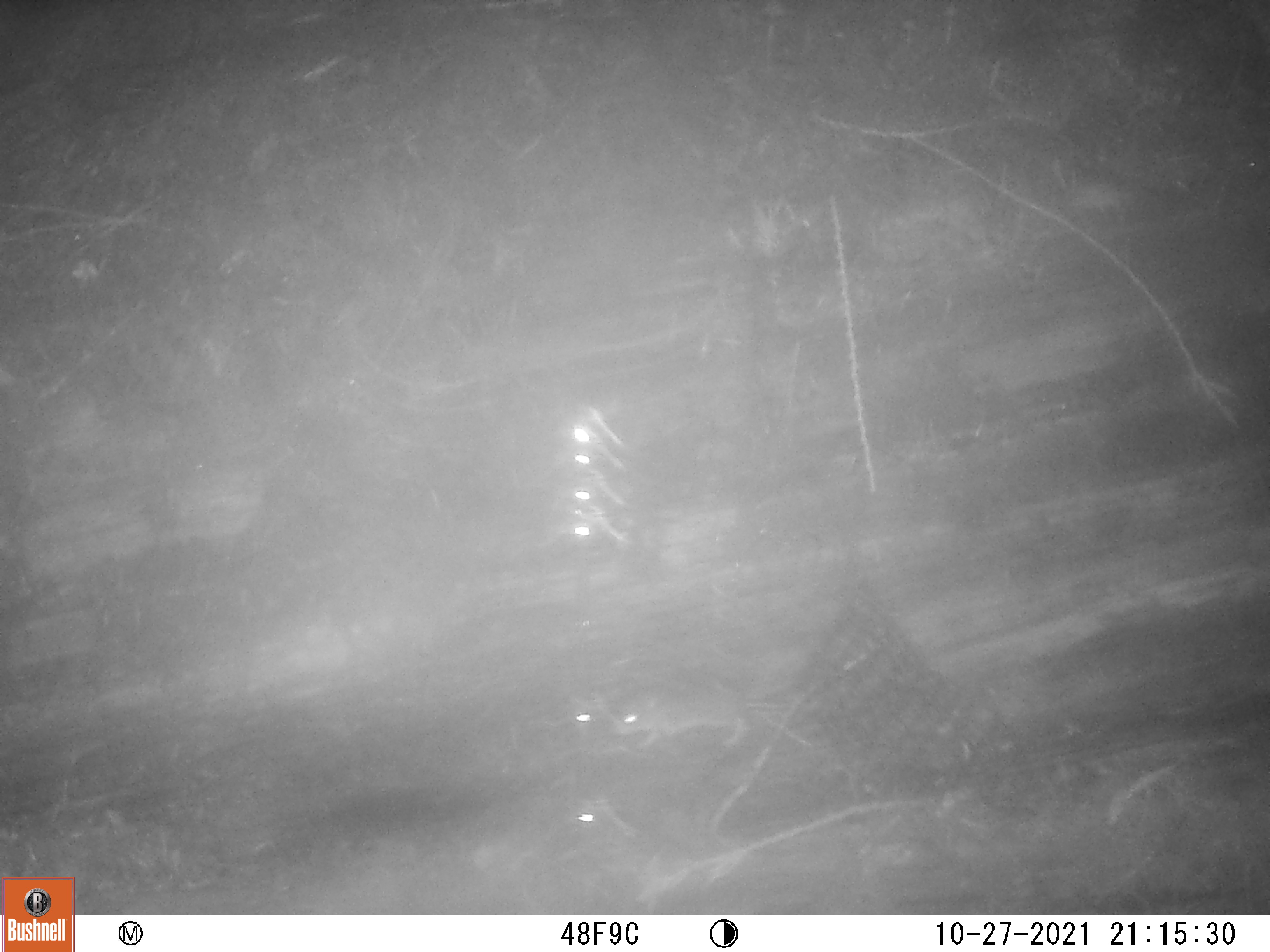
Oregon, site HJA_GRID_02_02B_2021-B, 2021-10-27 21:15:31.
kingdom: Animalia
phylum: Chordata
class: Mammalia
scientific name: Mammalia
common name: small mammal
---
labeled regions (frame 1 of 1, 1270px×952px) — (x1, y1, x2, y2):
small mammal: (585, 688, 884, 771)